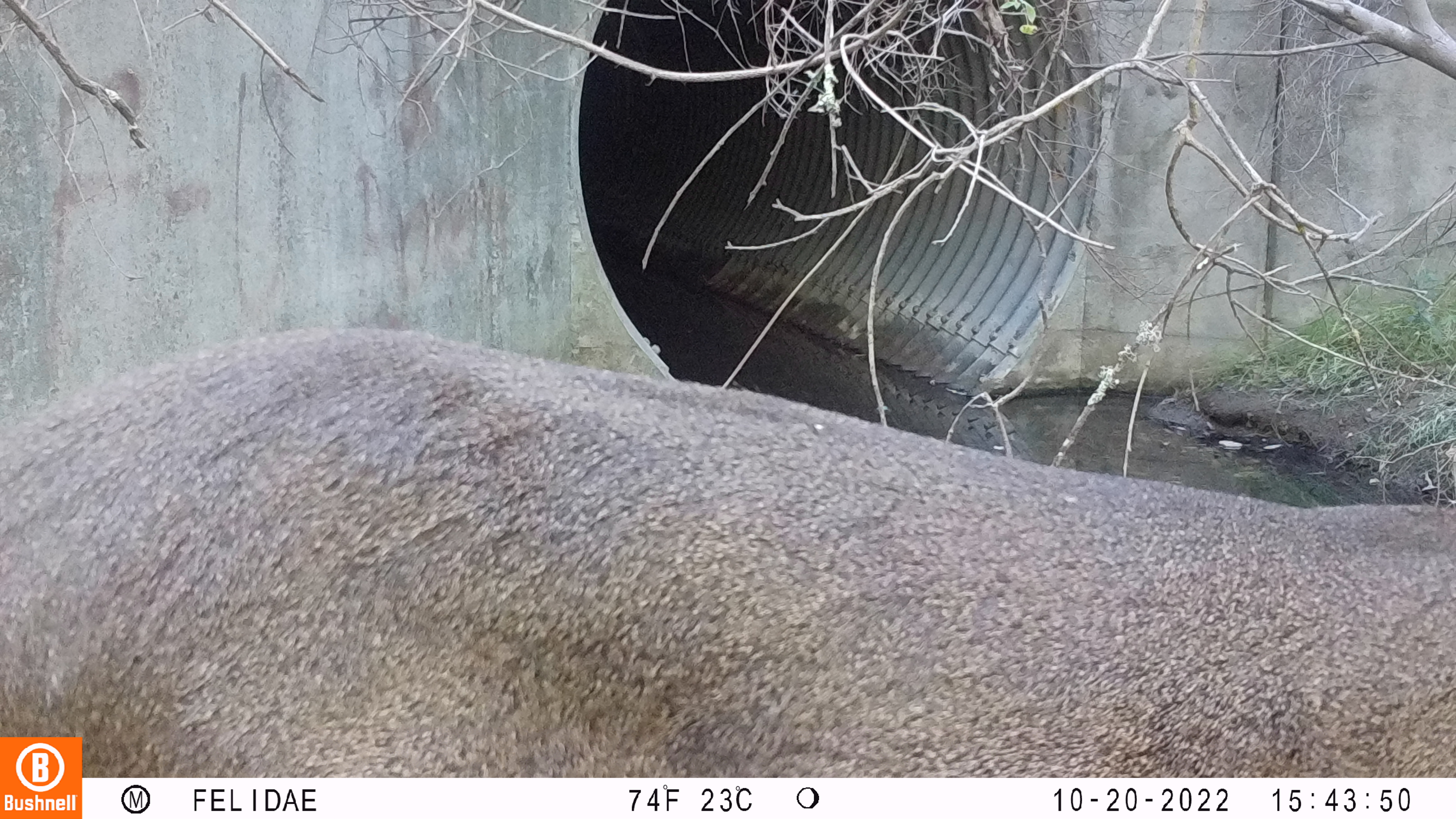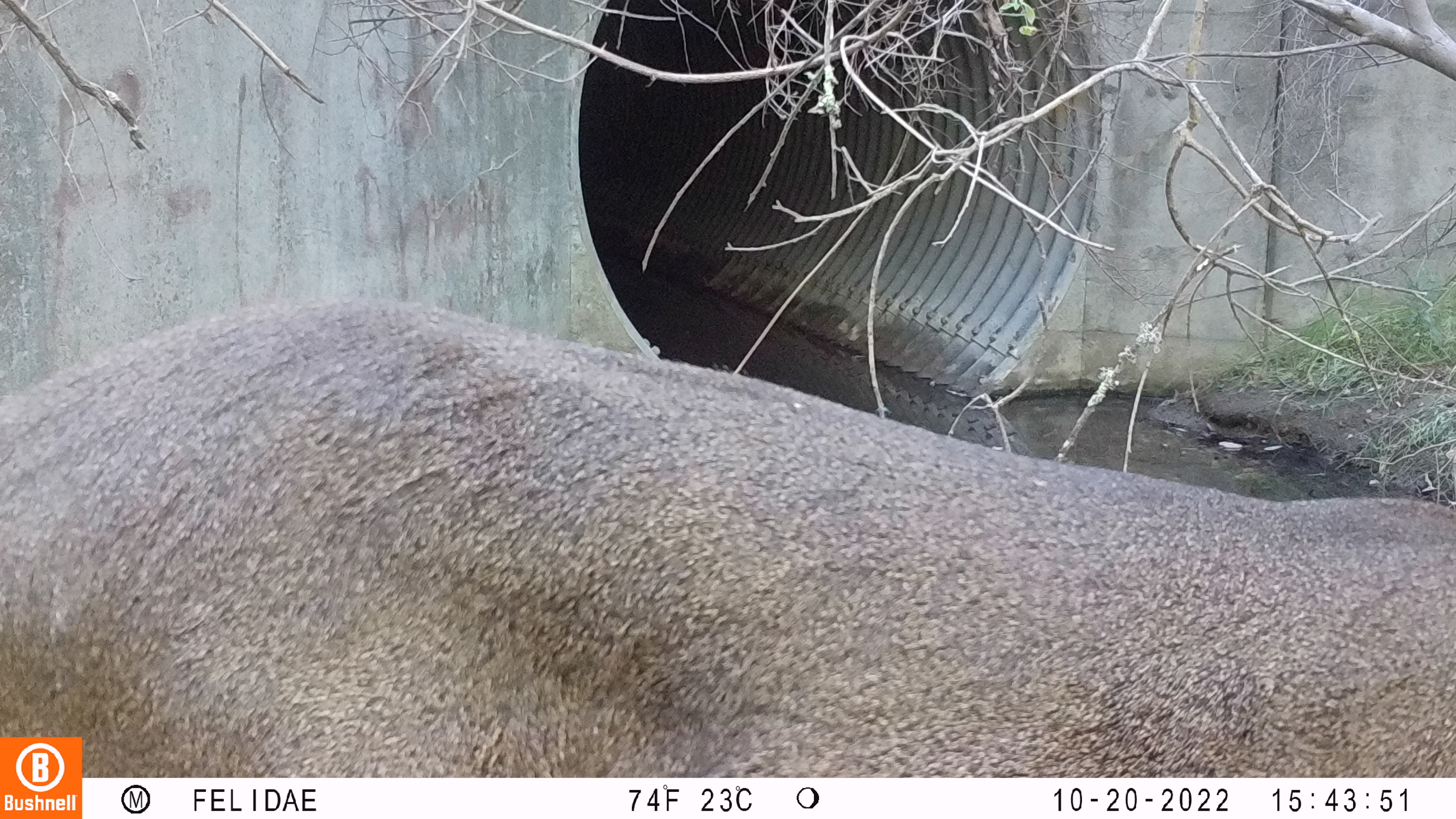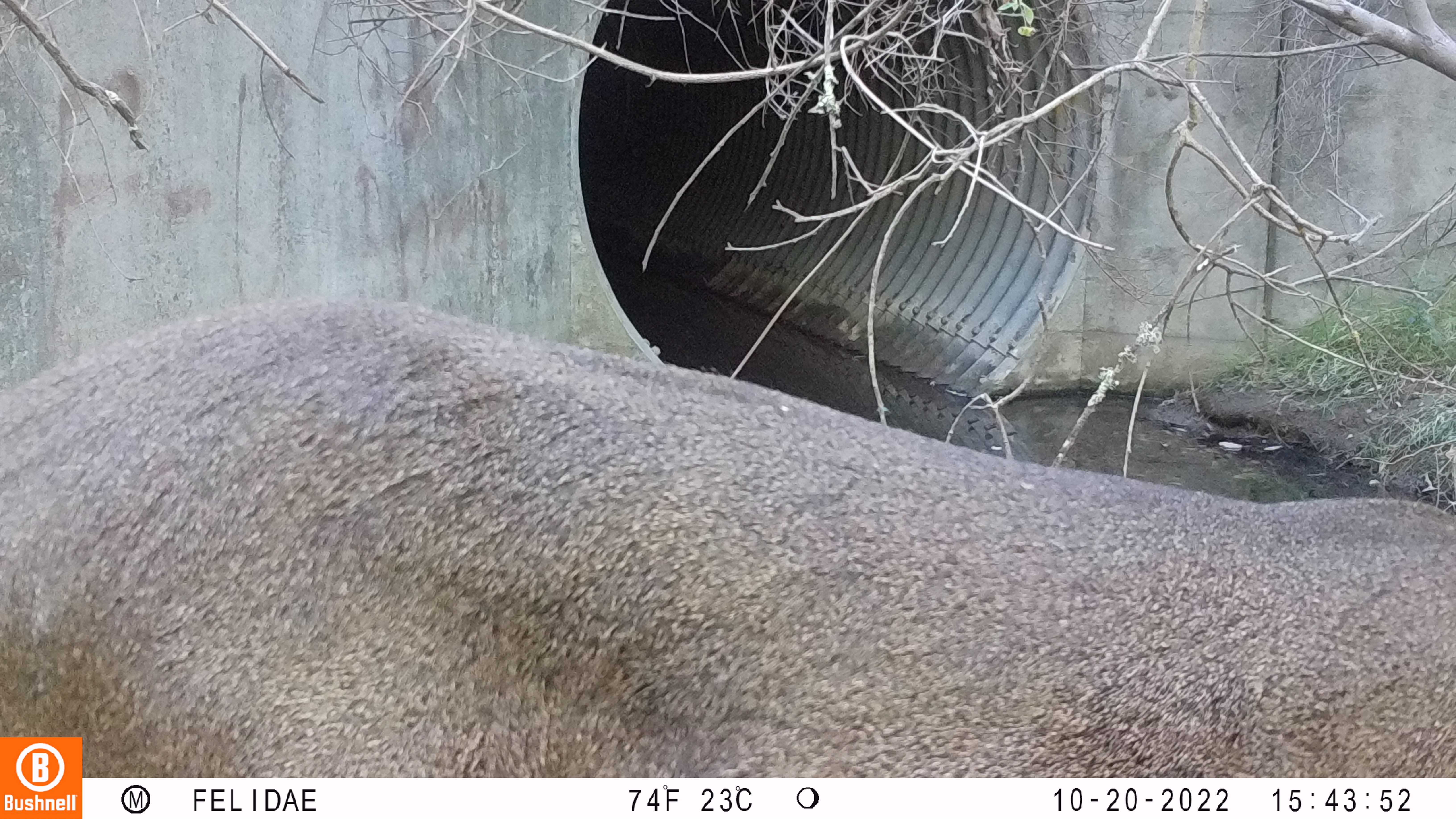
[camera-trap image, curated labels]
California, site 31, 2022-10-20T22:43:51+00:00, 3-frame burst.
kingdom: Animalia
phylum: Chordata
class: Mammalia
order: Artiodactyla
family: Cervidae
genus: Odocoileus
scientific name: Odocoileus hemionus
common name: mule deer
Mule deer (Odocoileus hemionus).